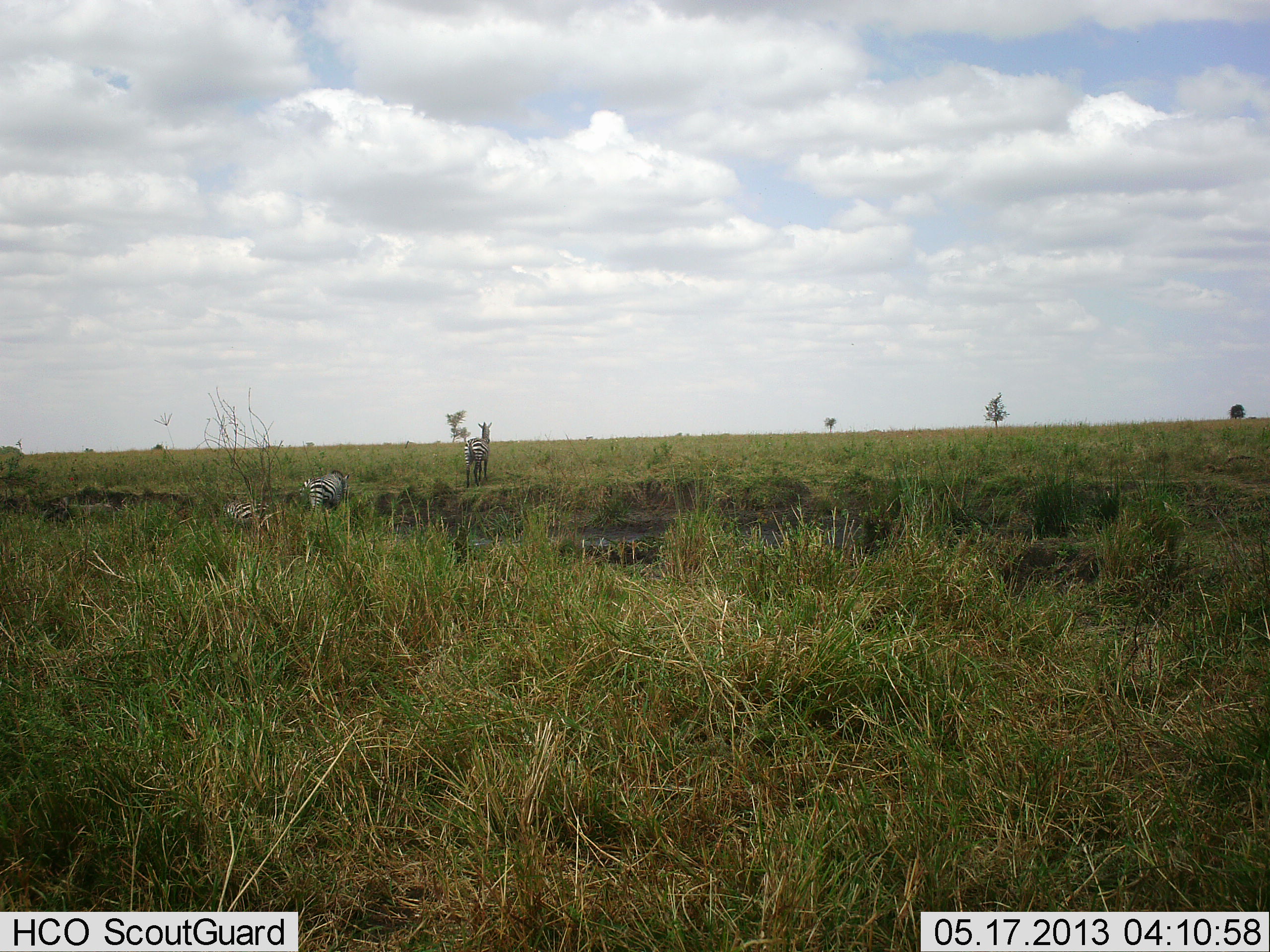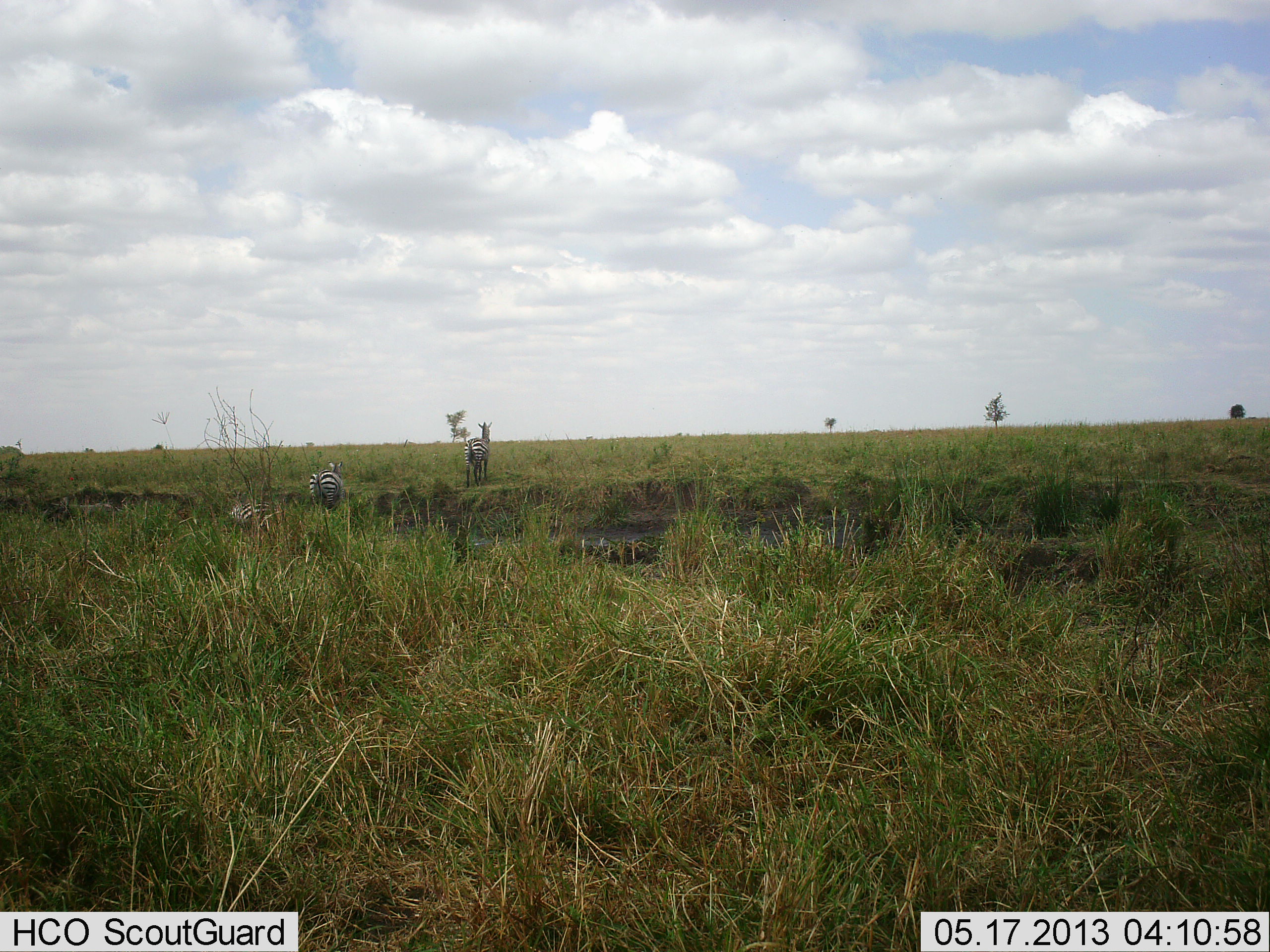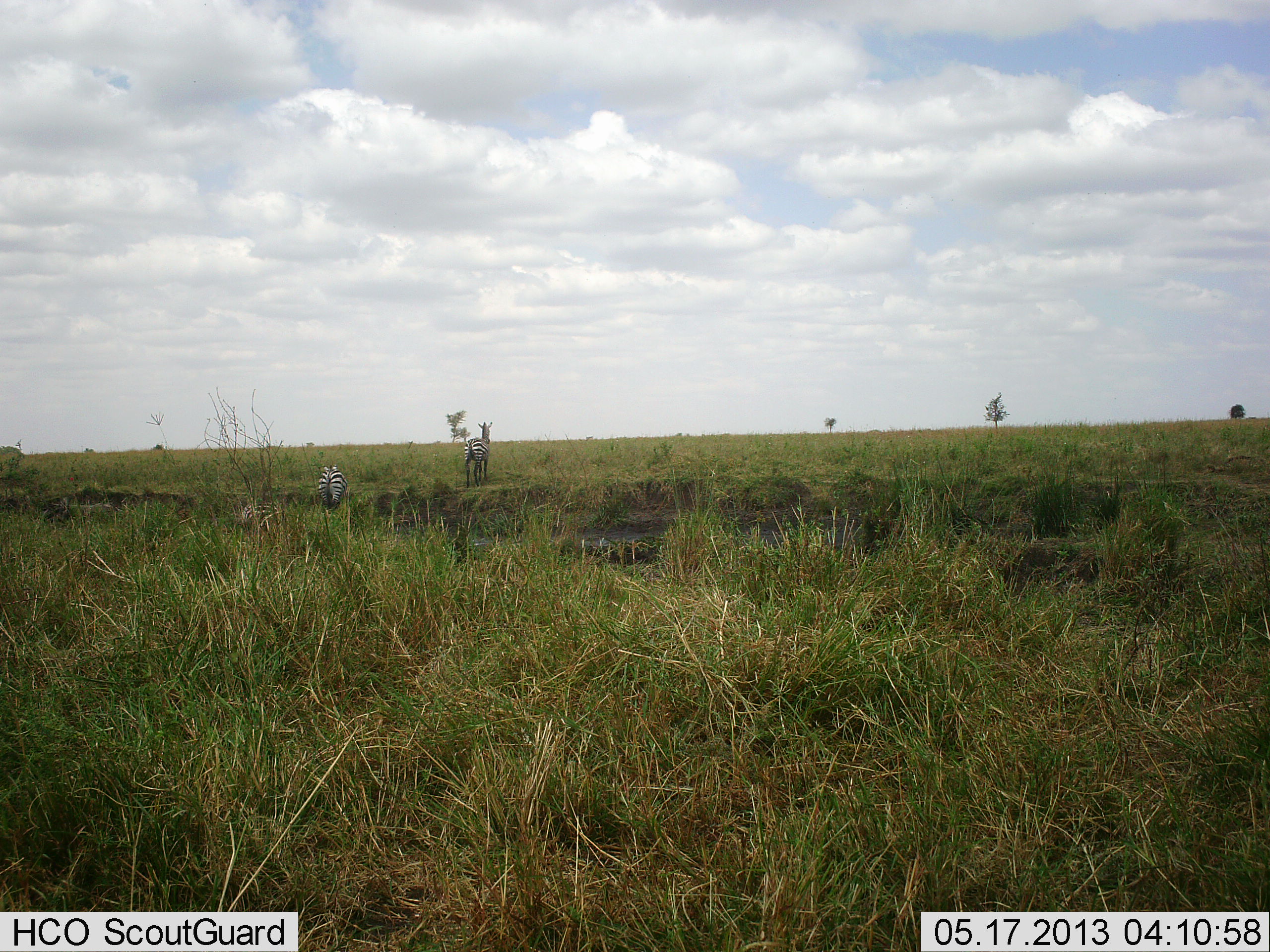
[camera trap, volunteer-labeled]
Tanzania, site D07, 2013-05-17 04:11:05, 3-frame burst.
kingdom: Animalia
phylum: Chordata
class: Mammalia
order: Perissodactyla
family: Equidae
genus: Equus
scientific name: Equus quagga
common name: plains zebra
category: zebra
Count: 3.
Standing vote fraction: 76%.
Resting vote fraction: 3%.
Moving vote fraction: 62%.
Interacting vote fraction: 7%.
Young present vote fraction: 0%.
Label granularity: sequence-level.